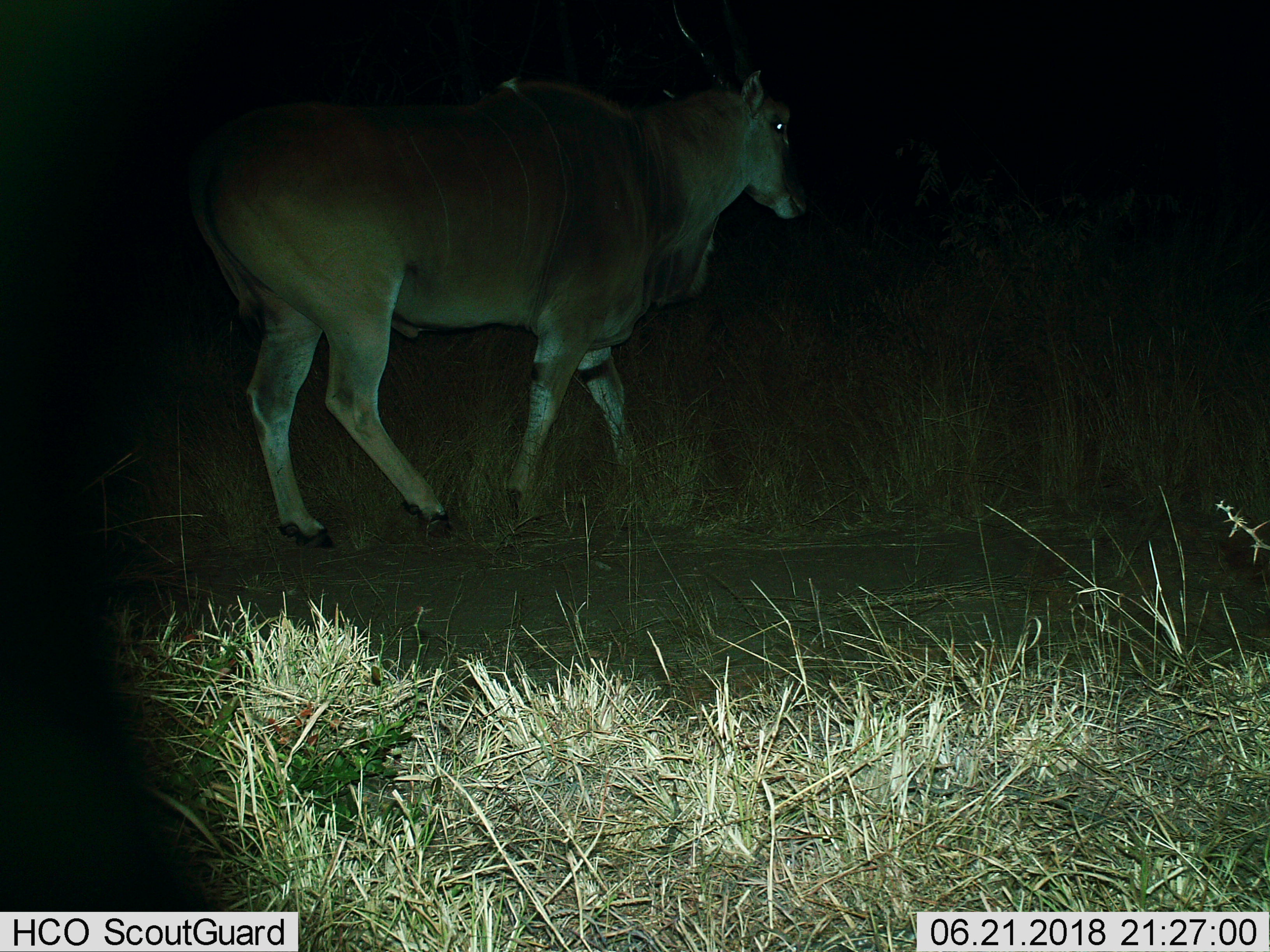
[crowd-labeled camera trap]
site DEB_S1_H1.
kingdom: Animalia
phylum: Chordata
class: Mammalia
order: Artiodactyla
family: Bovidae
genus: Tragelaphus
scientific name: Tragelaphus oryx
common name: eland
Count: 1.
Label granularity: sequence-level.